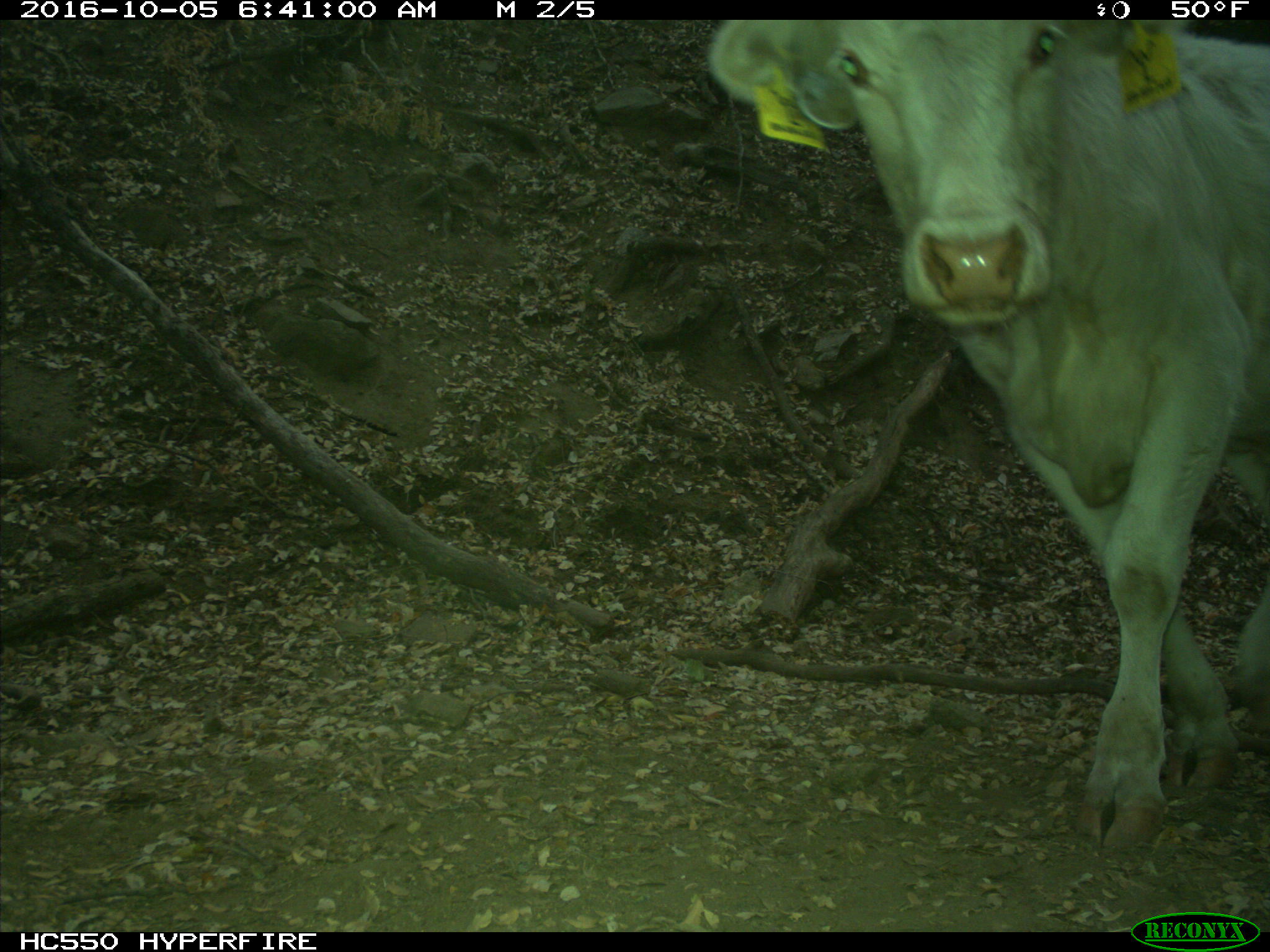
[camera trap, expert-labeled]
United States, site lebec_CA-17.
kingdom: Animalia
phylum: Chordata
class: Mammalia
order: Artiodactyla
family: Bovidae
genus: Bos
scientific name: Bos taurus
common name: domestic cow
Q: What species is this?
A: Bos taurus (domestic cow).